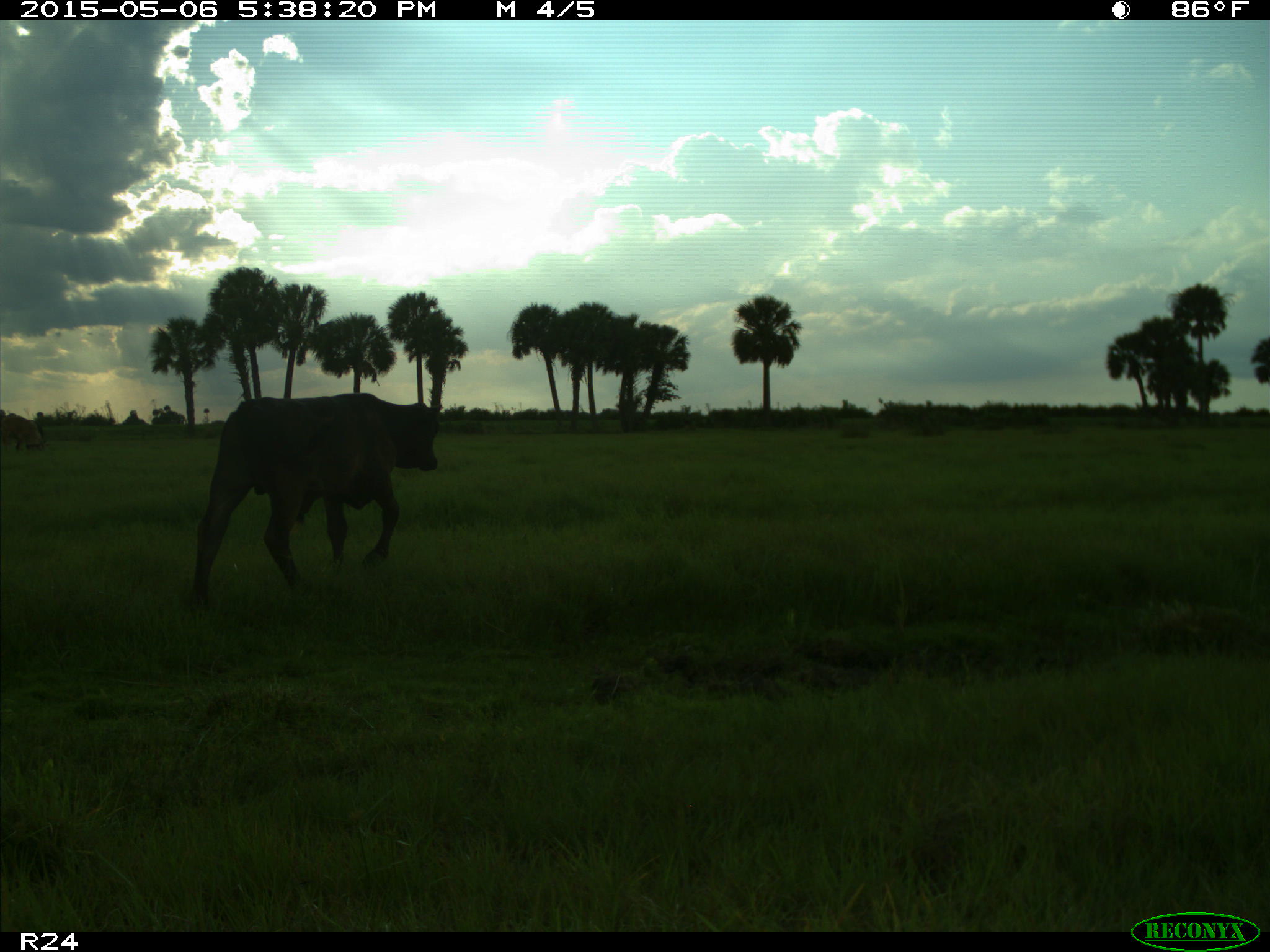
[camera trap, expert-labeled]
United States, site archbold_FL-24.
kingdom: Animalia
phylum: Chordata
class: Mammalia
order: Artiodactyla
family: Bovidae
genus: Bos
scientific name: Bos taurus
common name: domestic cow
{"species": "Bos taurus (domestic cow)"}